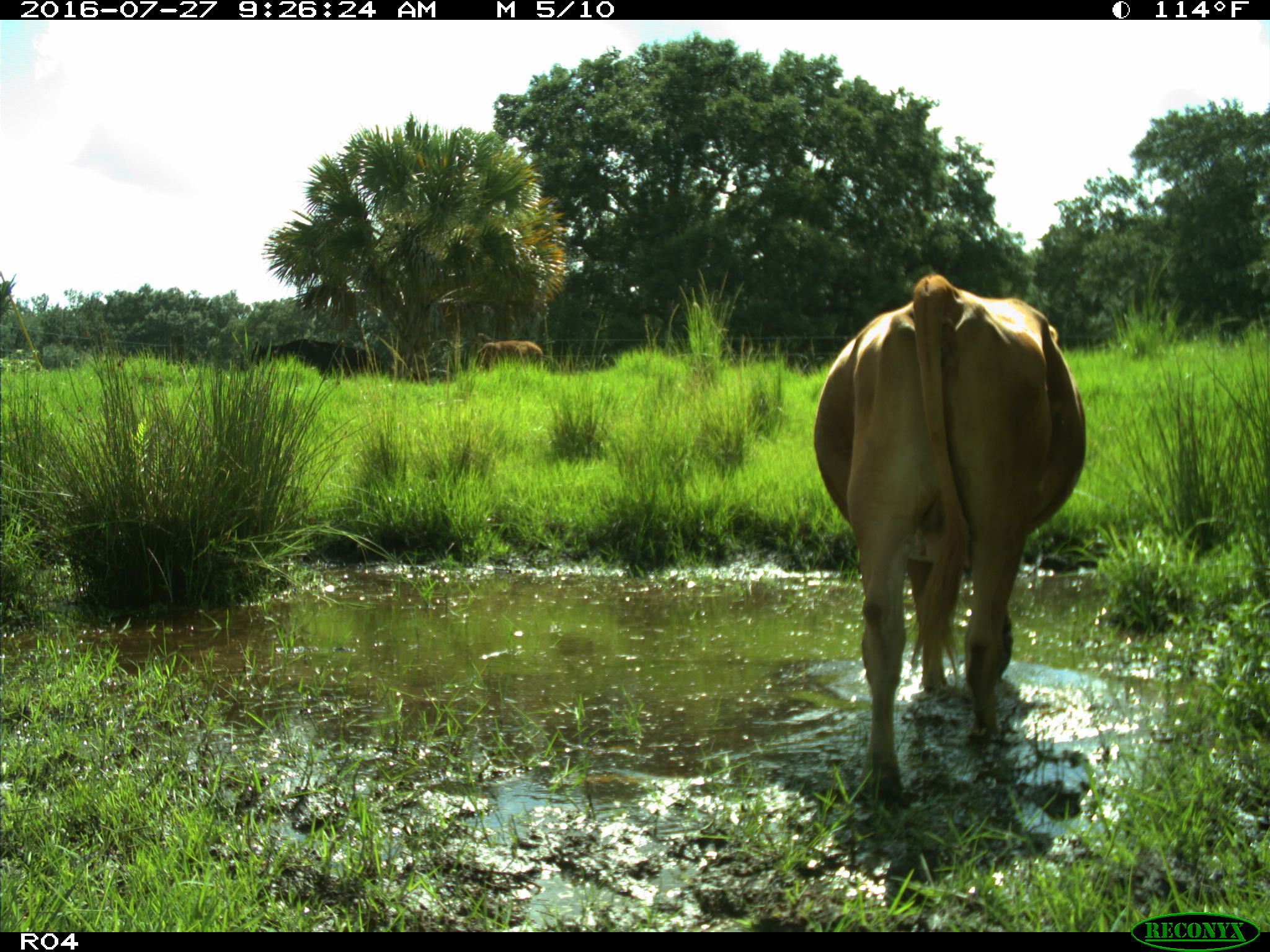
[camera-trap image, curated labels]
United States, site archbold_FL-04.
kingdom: Animalia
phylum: Chordata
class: Mammalia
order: Artiodactyla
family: Bovidae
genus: Bos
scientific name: Bos taurus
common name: domestic cow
Bos taurus (domestic cow).